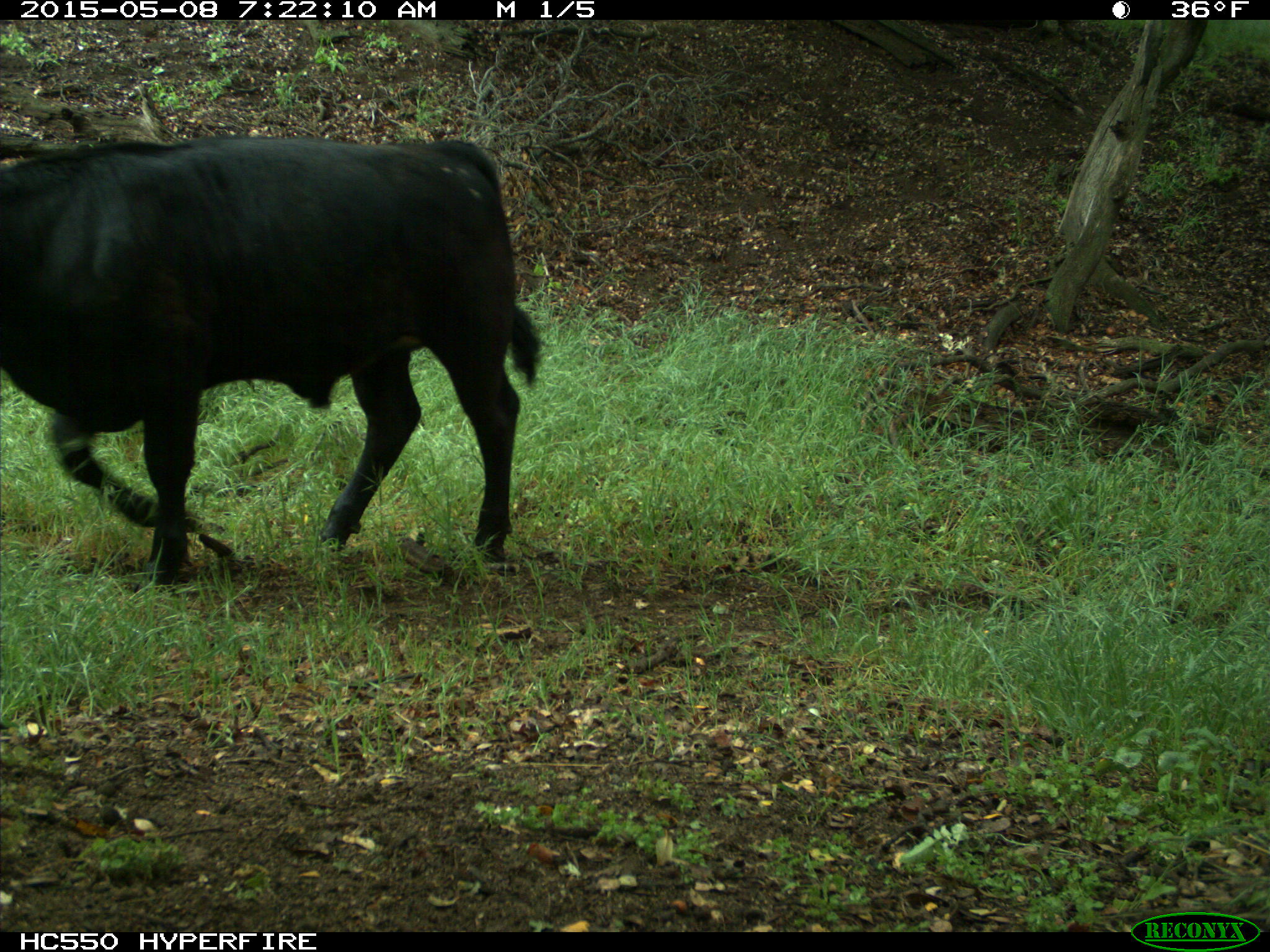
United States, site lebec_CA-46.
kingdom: Animalia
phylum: Chordata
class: Mammalia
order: Artiodactyla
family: Bovidae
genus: Bos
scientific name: Bos taurus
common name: domestic cow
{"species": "Bos taurus (domestic cow)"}